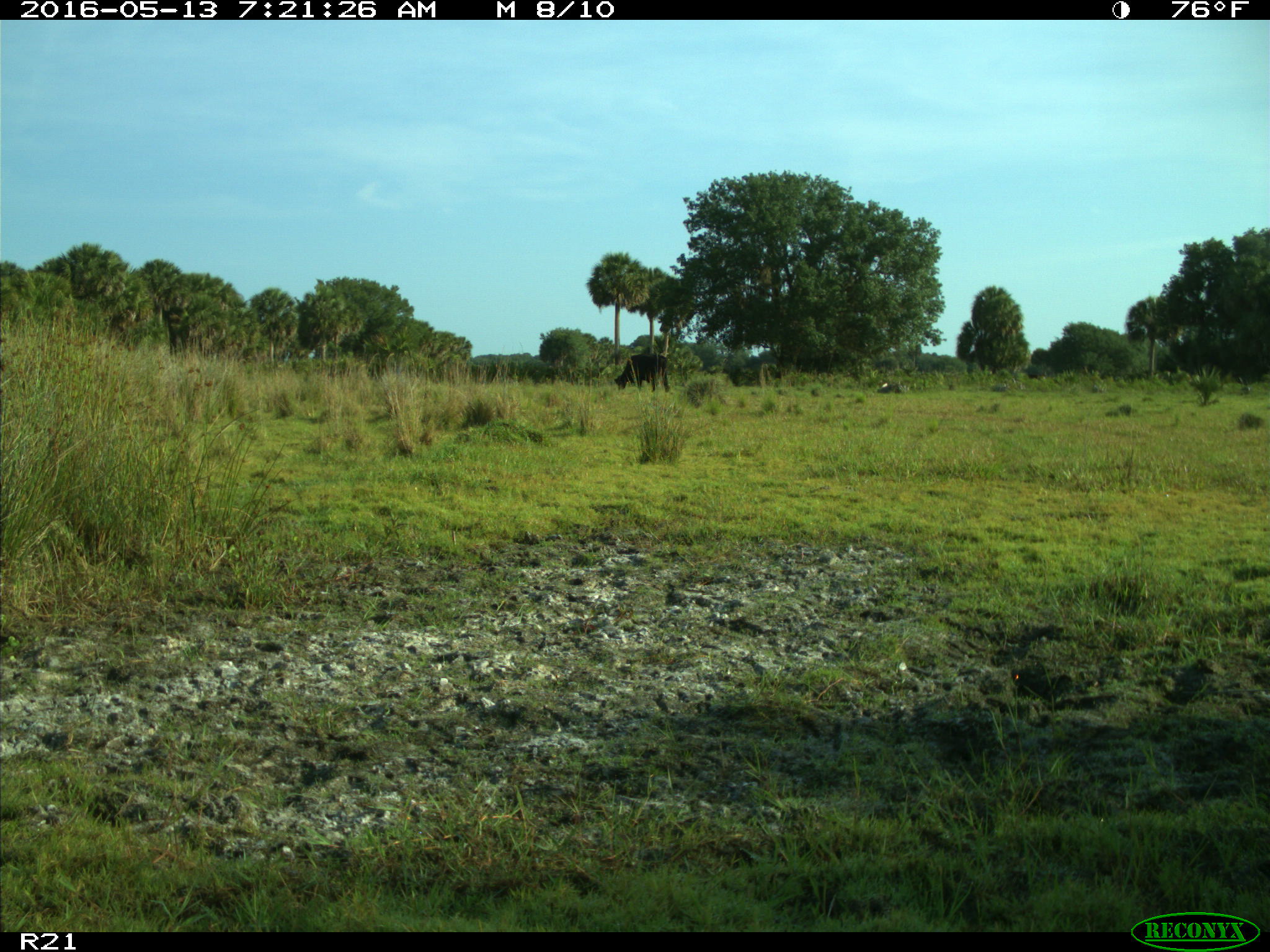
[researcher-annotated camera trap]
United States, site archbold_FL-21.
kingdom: Animalia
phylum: Chordata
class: Mammalia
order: Artiodactyla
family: Bovidae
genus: Bos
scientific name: Bos taurus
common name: domestic cow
Bos taurus (domestic cow).